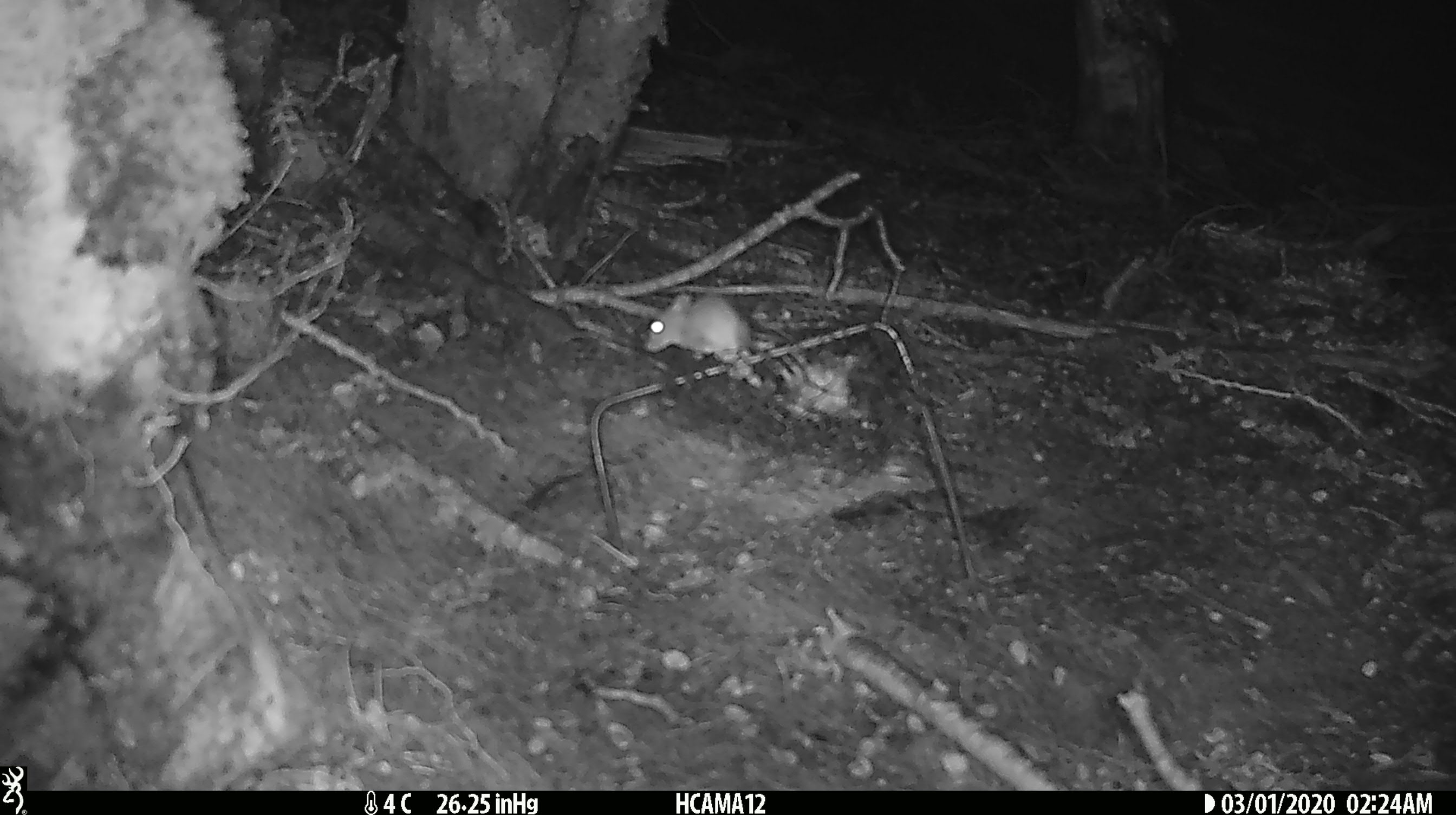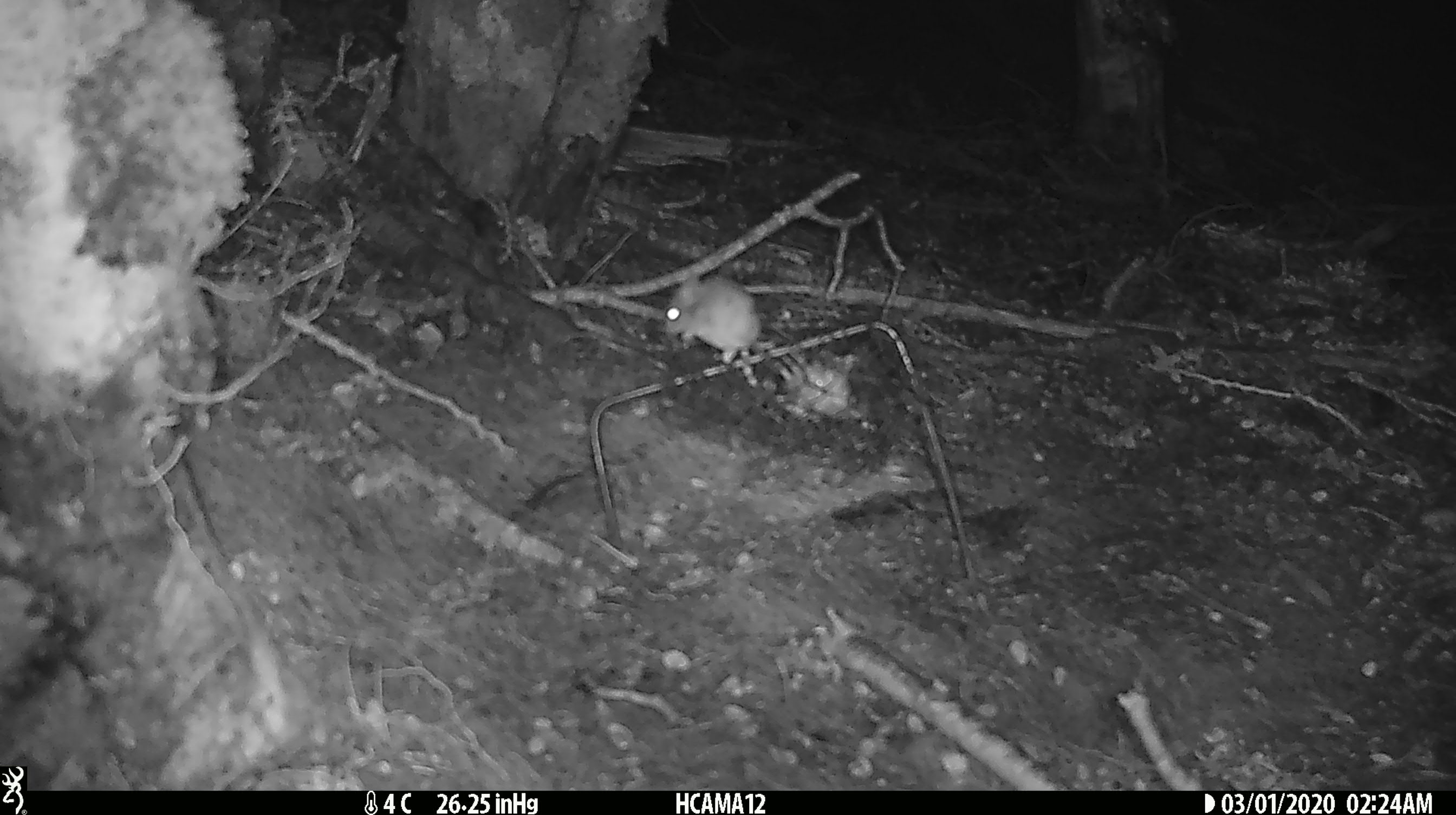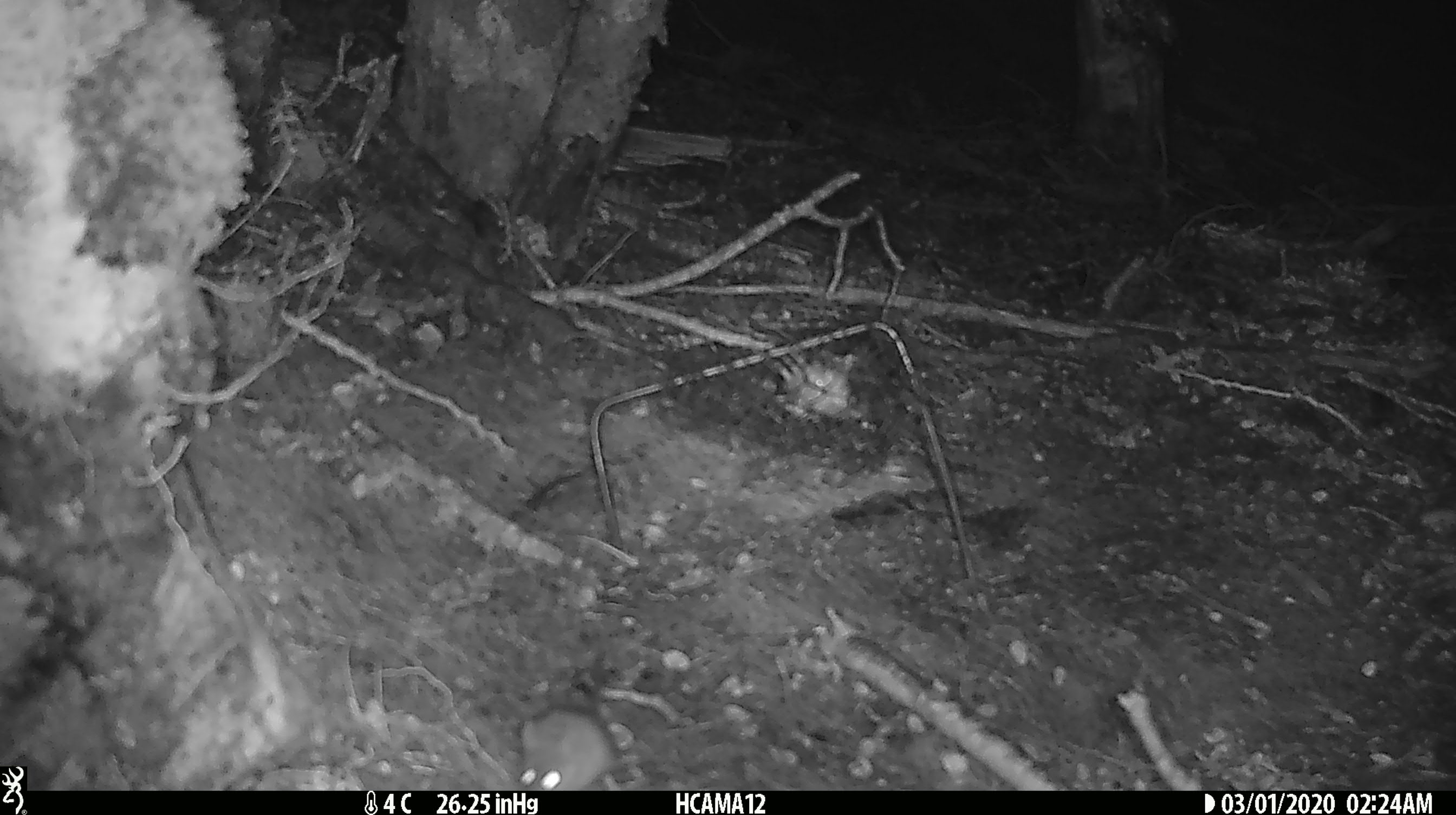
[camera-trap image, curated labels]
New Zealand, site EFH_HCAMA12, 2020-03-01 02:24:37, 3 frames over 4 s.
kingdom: Animalia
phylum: Chordata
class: Mammalia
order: Rodentia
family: Muridae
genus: Mus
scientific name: Mus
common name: mouse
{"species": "mouse (Mus)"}